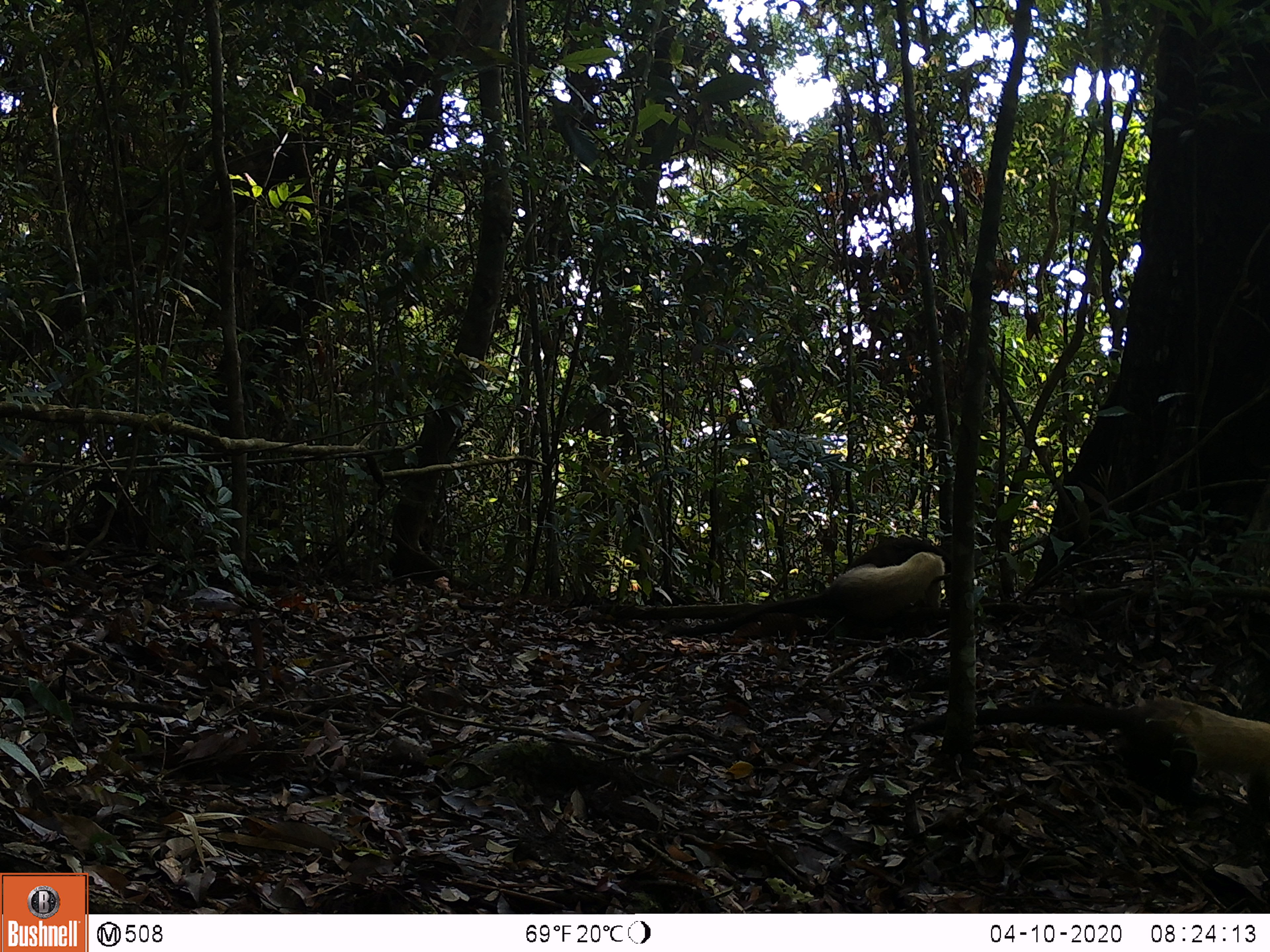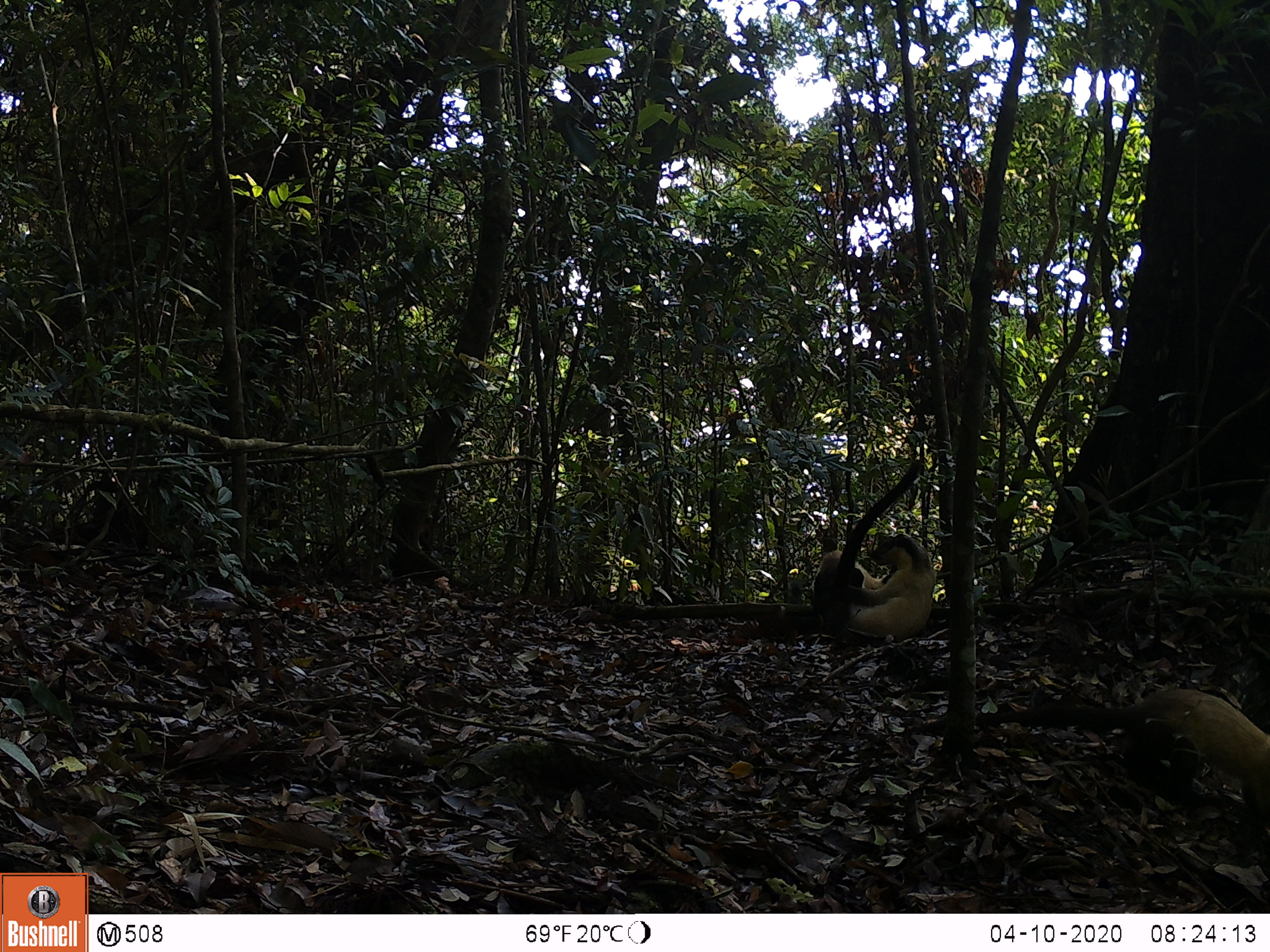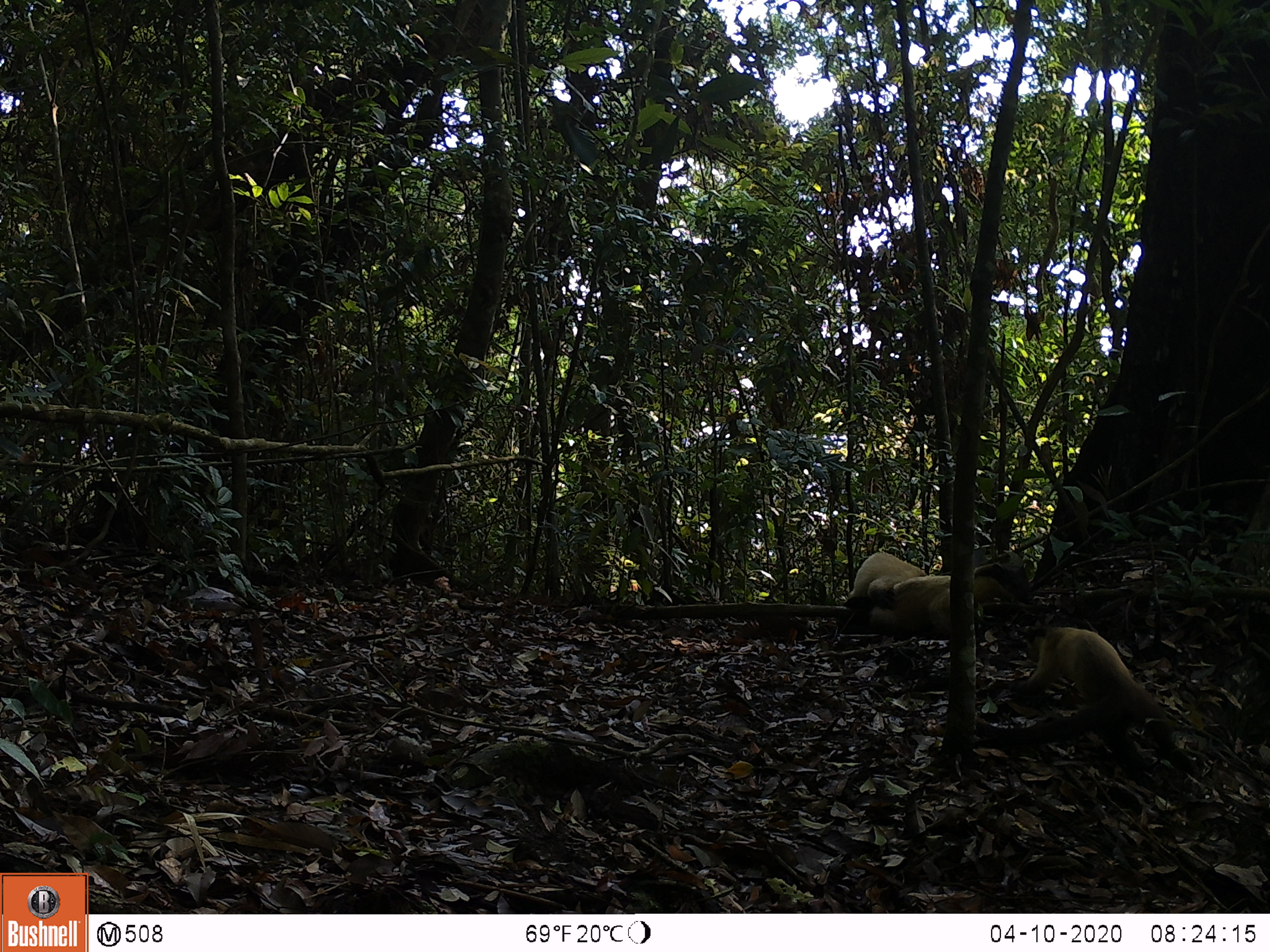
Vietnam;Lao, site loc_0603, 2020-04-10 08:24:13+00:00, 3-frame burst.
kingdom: Animalia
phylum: Chordata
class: Mammalia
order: Carnivora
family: Mustelidae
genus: Martes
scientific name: Martes flavigula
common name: yellow-throated marten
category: yellow throated marten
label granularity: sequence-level